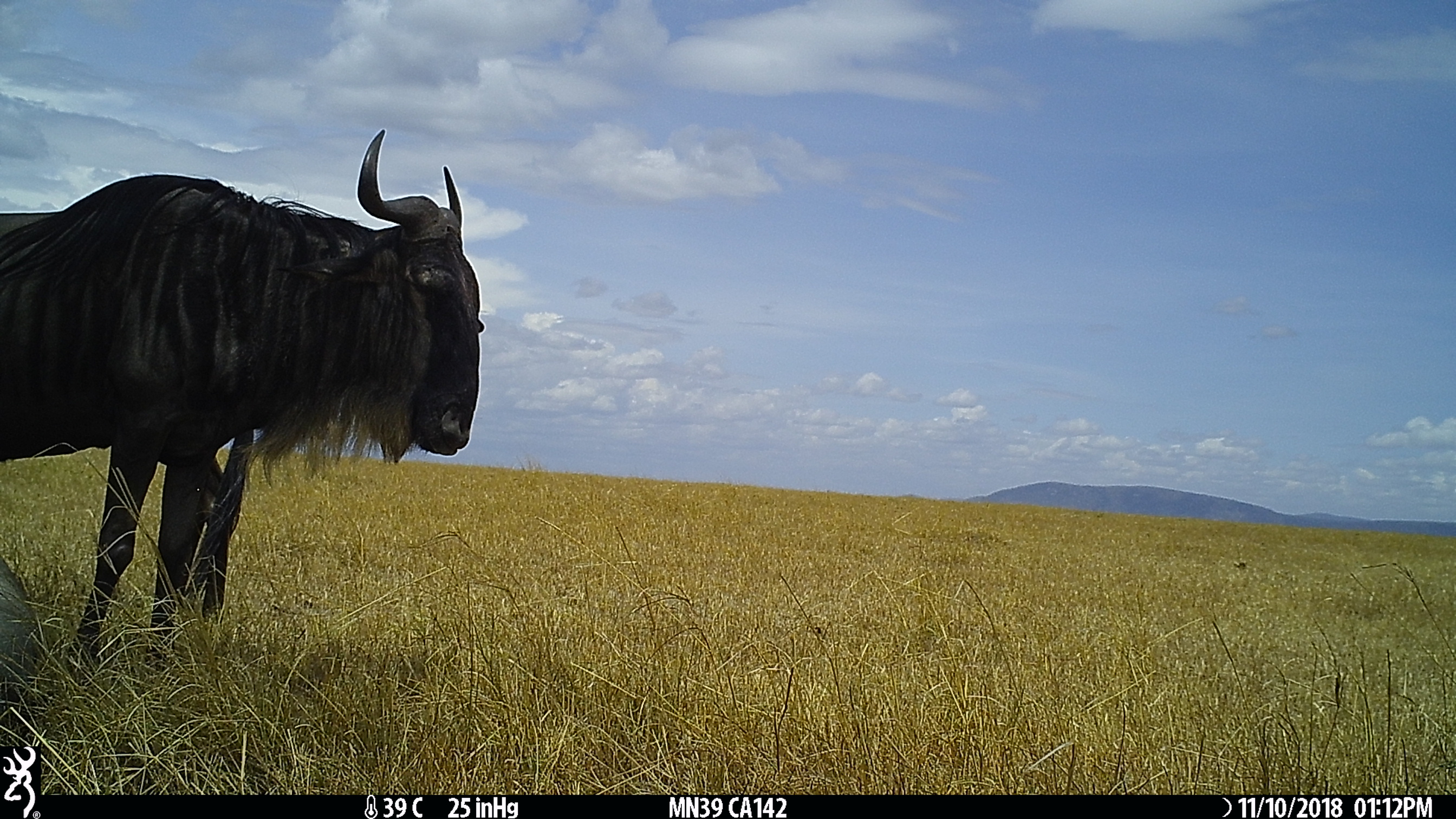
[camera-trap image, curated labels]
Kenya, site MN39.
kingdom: Animalia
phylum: Chordata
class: Mammalia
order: Artiodactyla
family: Bovidae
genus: Connochaetes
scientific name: Connochaetes taurinus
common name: blue wildebeest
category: wildebeest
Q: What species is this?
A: Wildebeest (blue wildebeest) (Connochaetes taurinus).